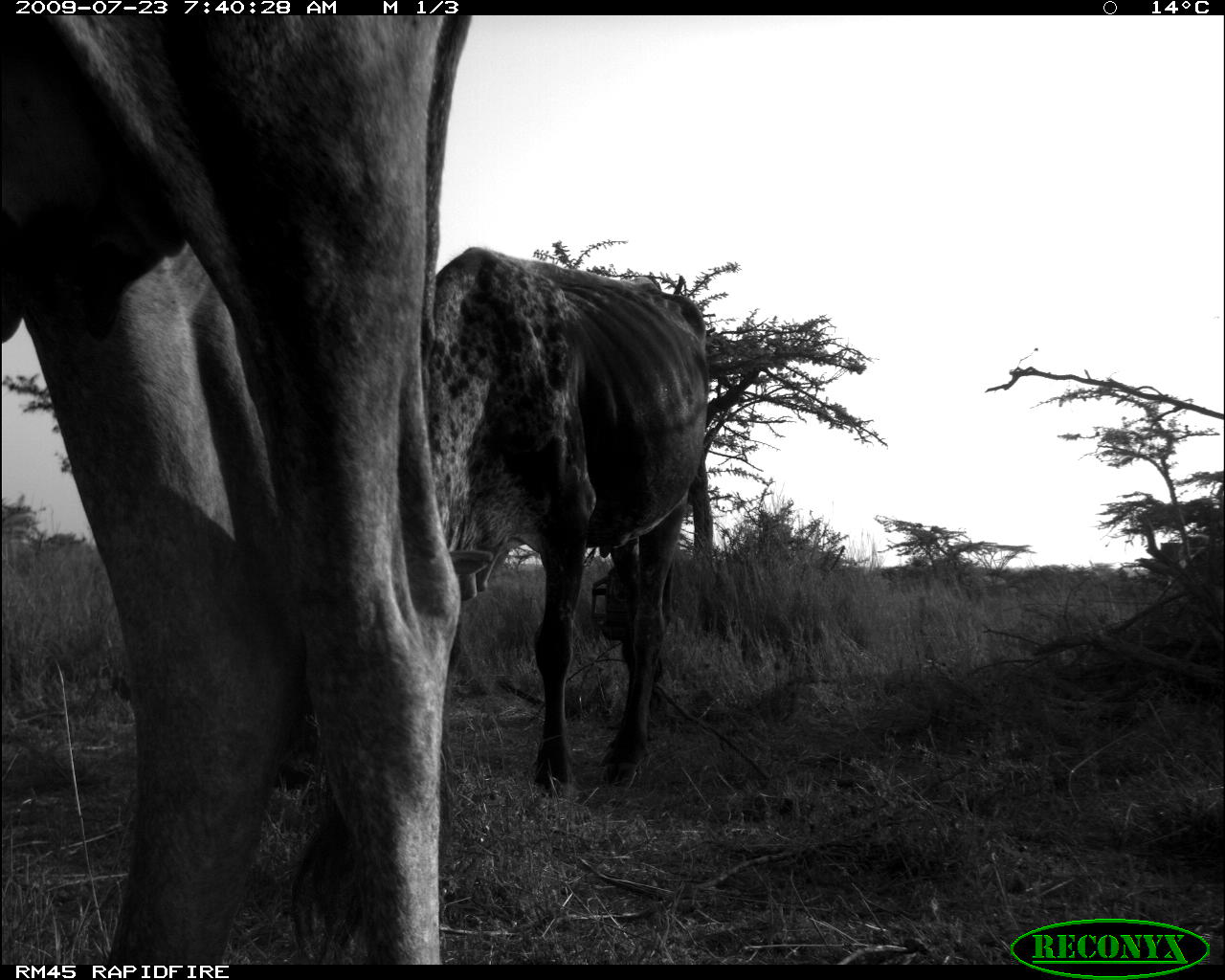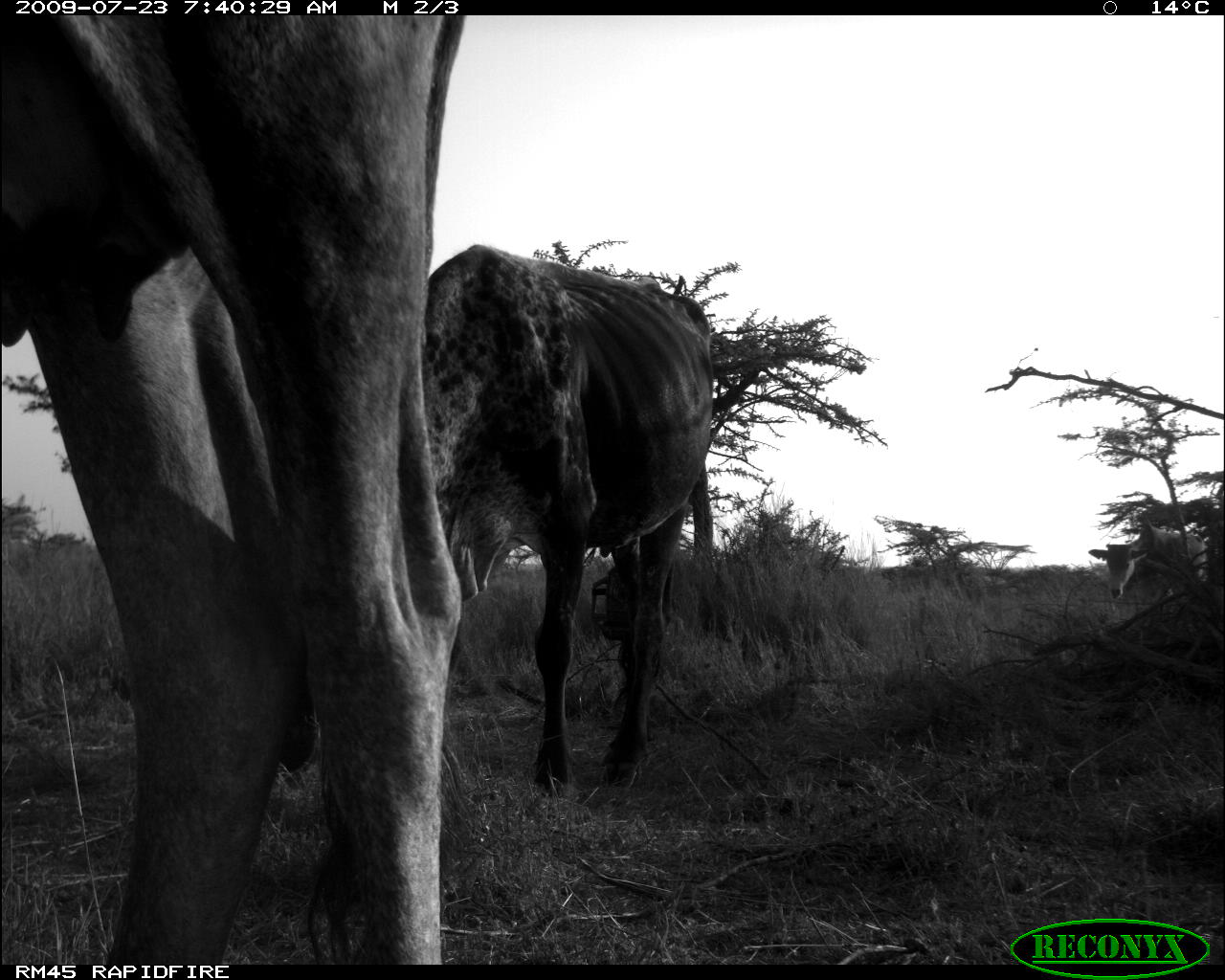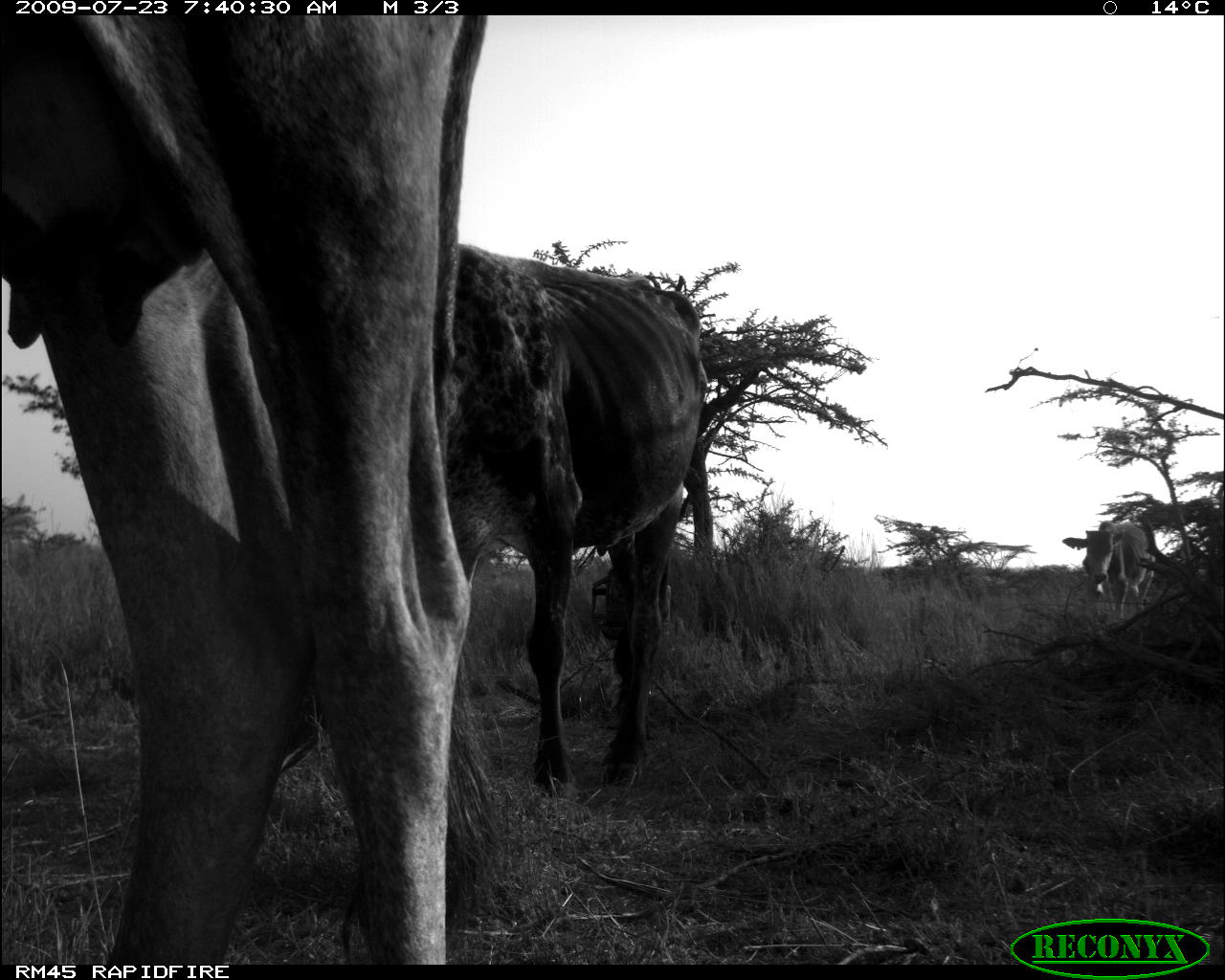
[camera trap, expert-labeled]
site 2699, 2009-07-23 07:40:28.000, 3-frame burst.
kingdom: Animalia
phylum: Chordata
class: Mammalia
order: Artiodactyla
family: Bovidae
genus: Bos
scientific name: Bos taurus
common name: domestic cattle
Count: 3.